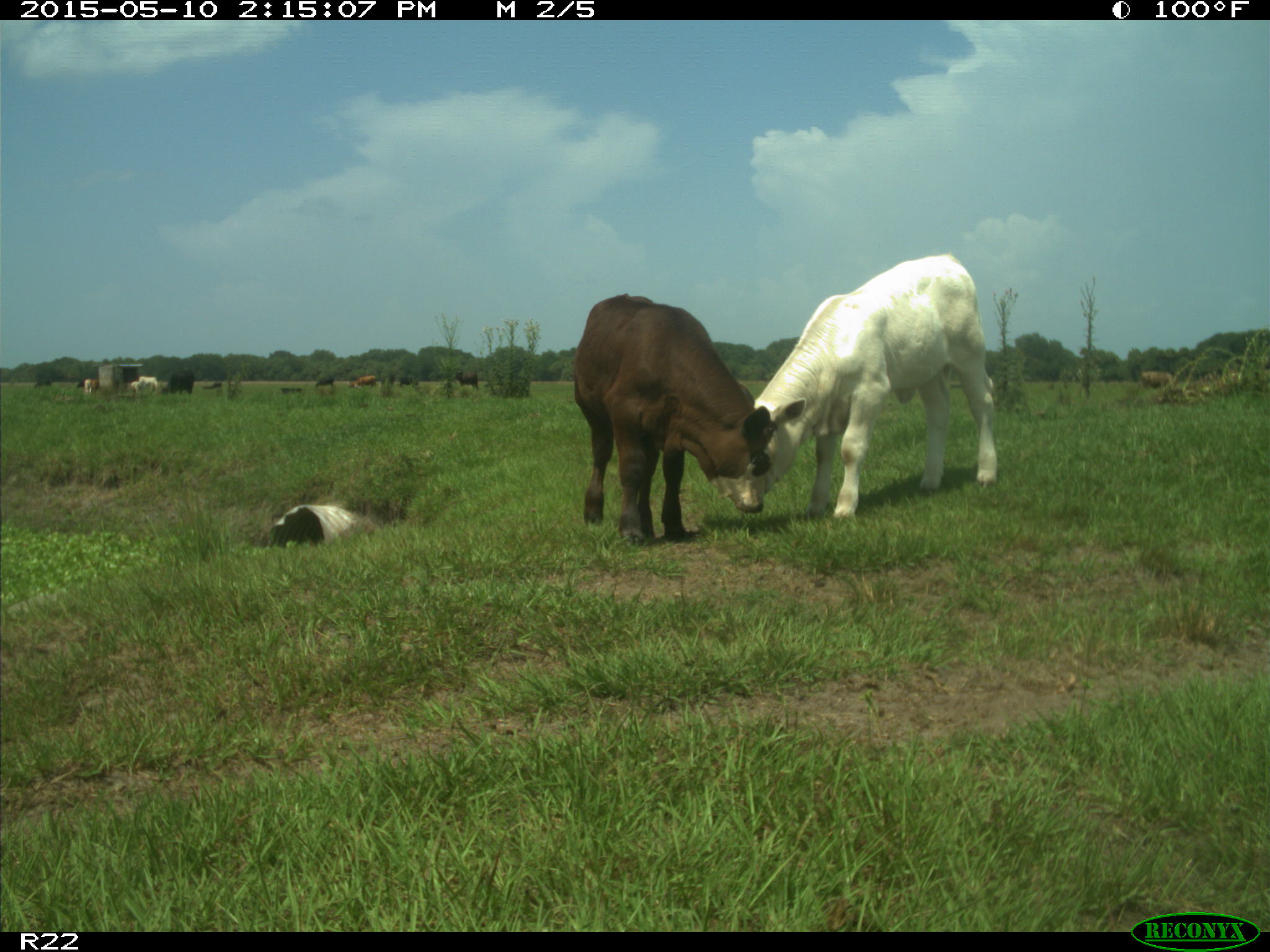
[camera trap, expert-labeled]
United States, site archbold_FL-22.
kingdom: Animalia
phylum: Chordata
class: Mammalia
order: Artiodactyla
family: Bovidae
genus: Bos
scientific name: Bos taurus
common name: domestic cow